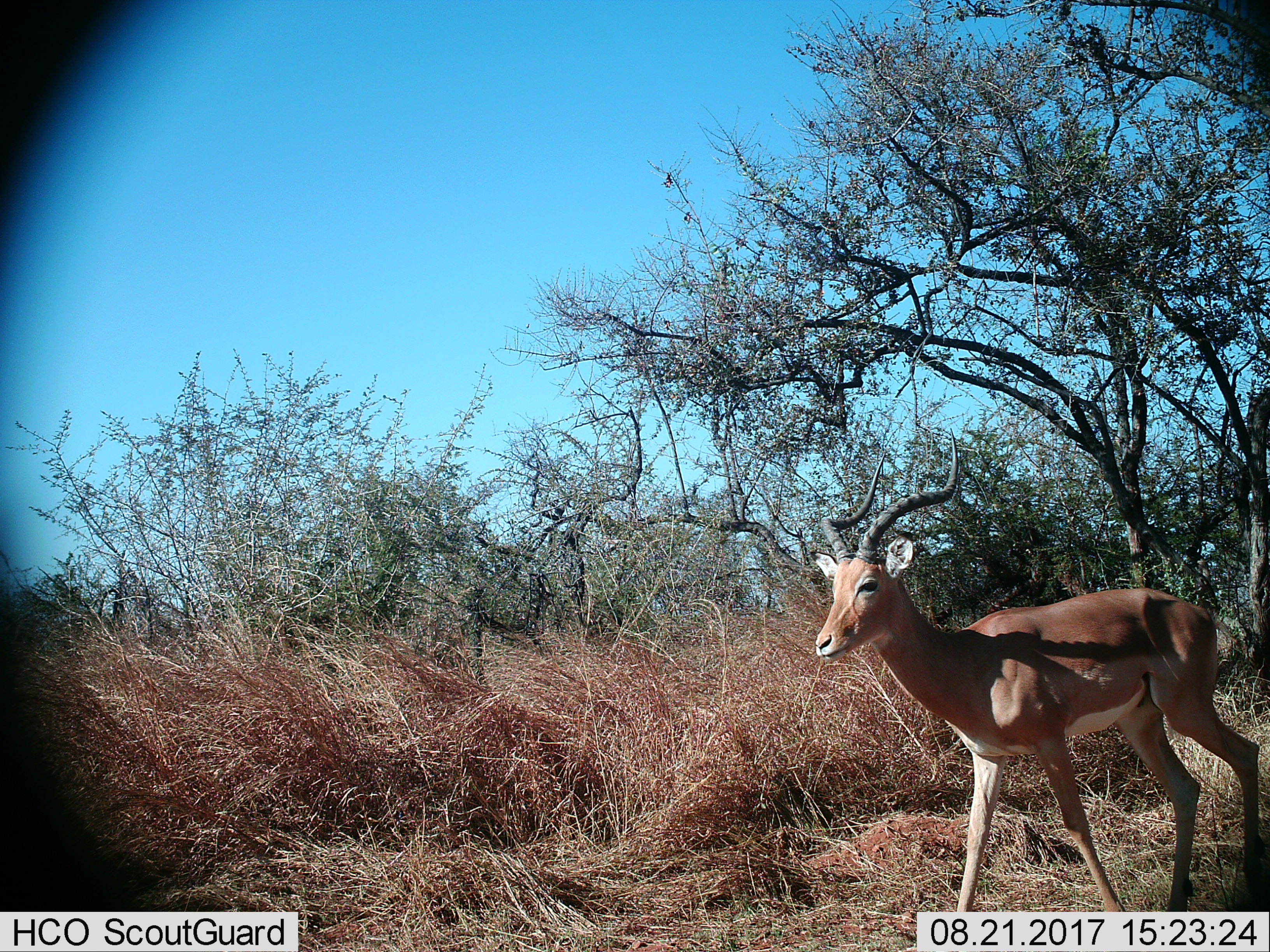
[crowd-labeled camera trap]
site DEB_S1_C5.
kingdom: Animalia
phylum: Chordata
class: Mammalia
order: Artiodactyla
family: Bovidae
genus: Aepyceros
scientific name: Aepyceros melampus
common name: impala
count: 1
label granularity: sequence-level